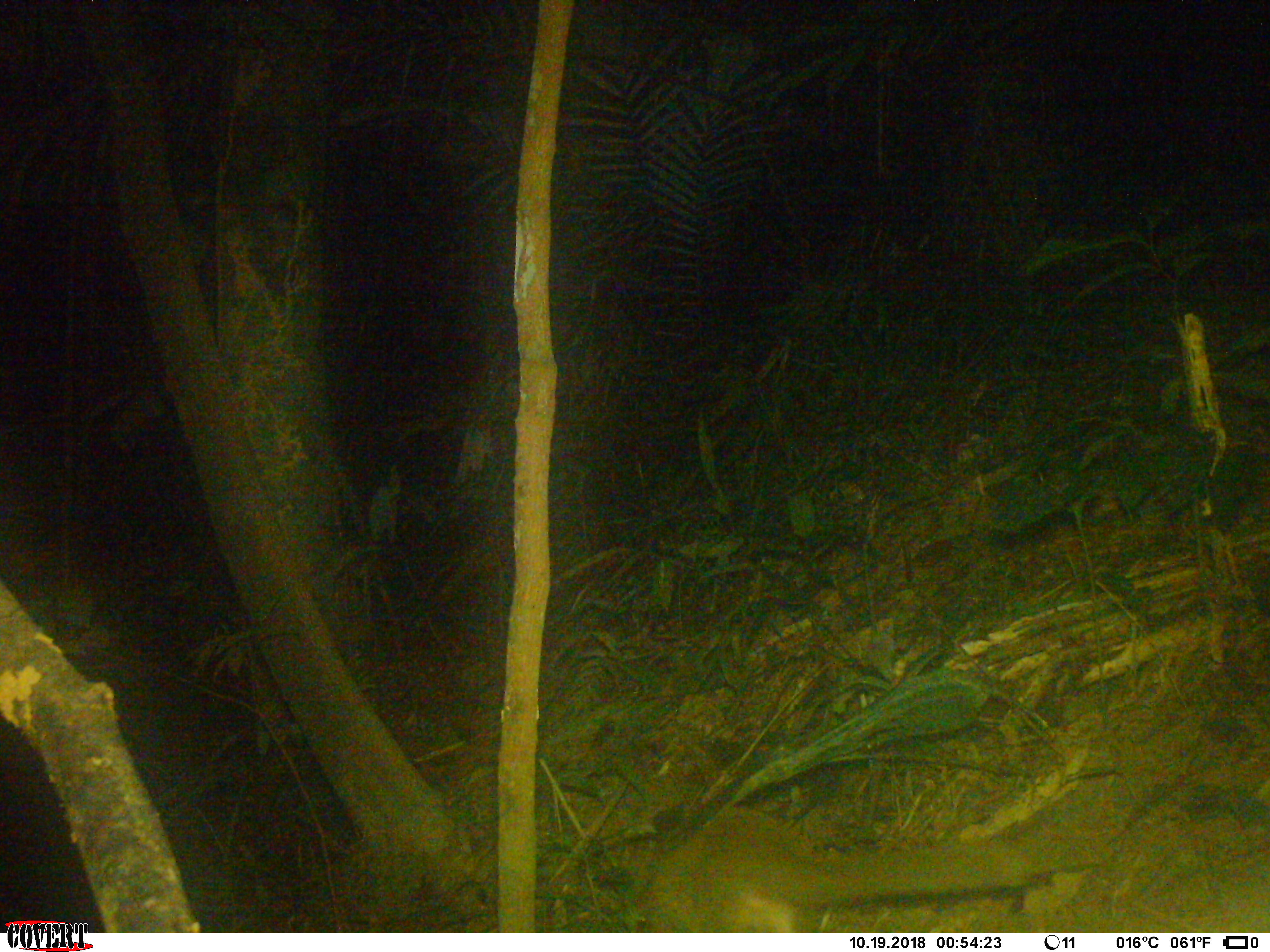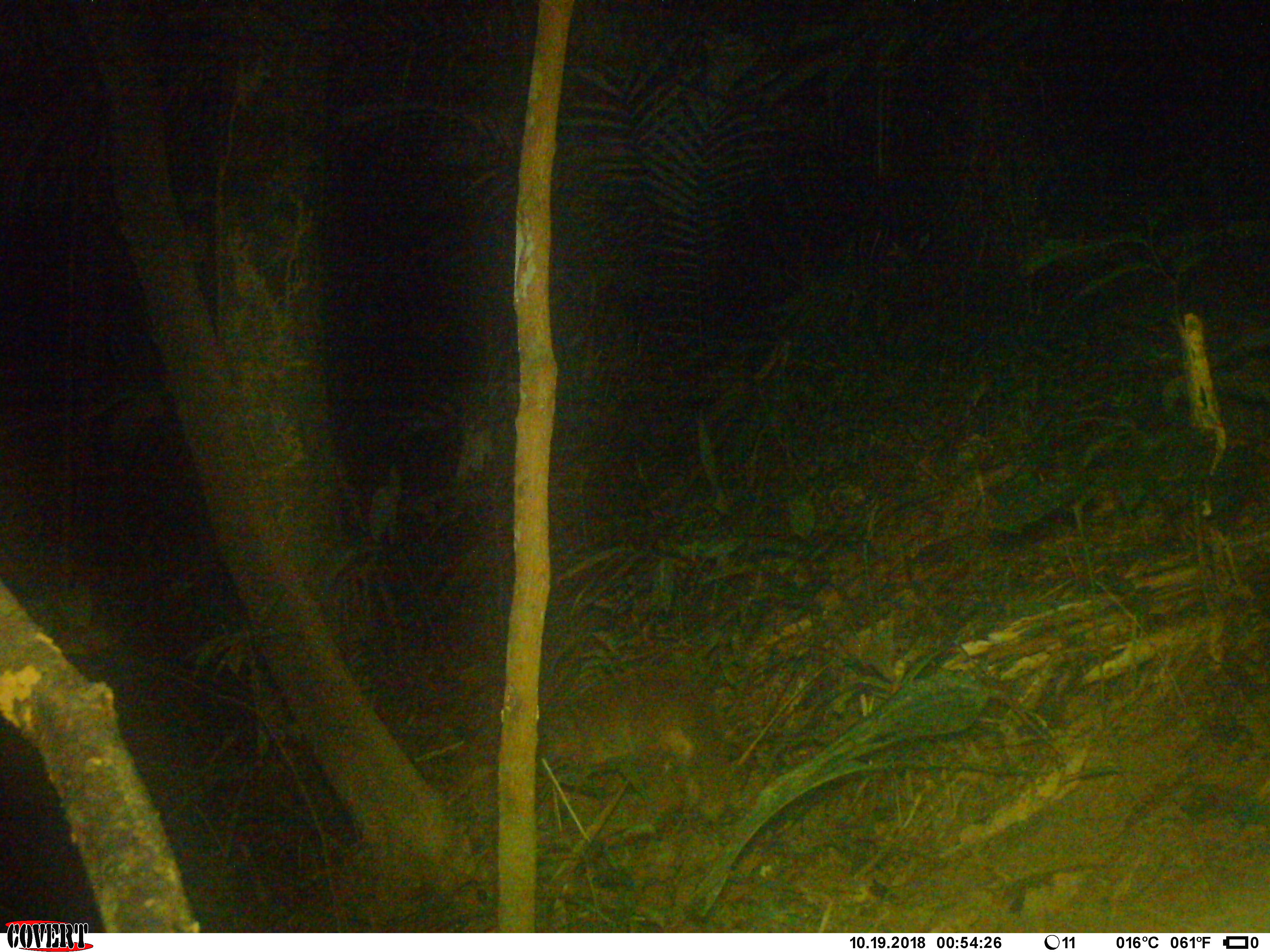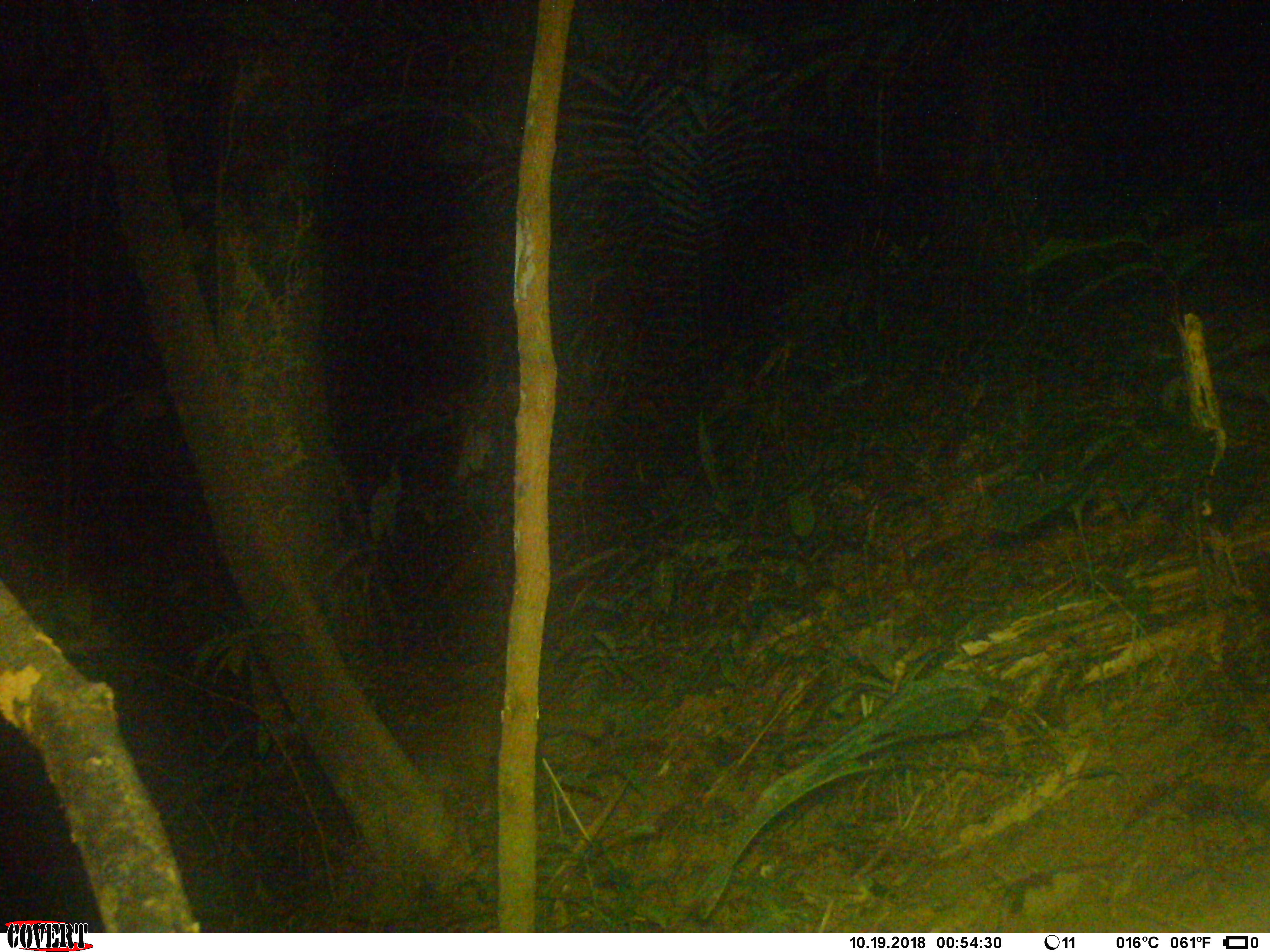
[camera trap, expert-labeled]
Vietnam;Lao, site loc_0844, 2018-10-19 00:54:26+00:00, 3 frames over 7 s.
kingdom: Animalia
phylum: Chordata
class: Mammalia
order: Carnivora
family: Viverridae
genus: Paguma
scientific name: Paguma larvata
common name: masked palm civet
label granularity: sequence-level